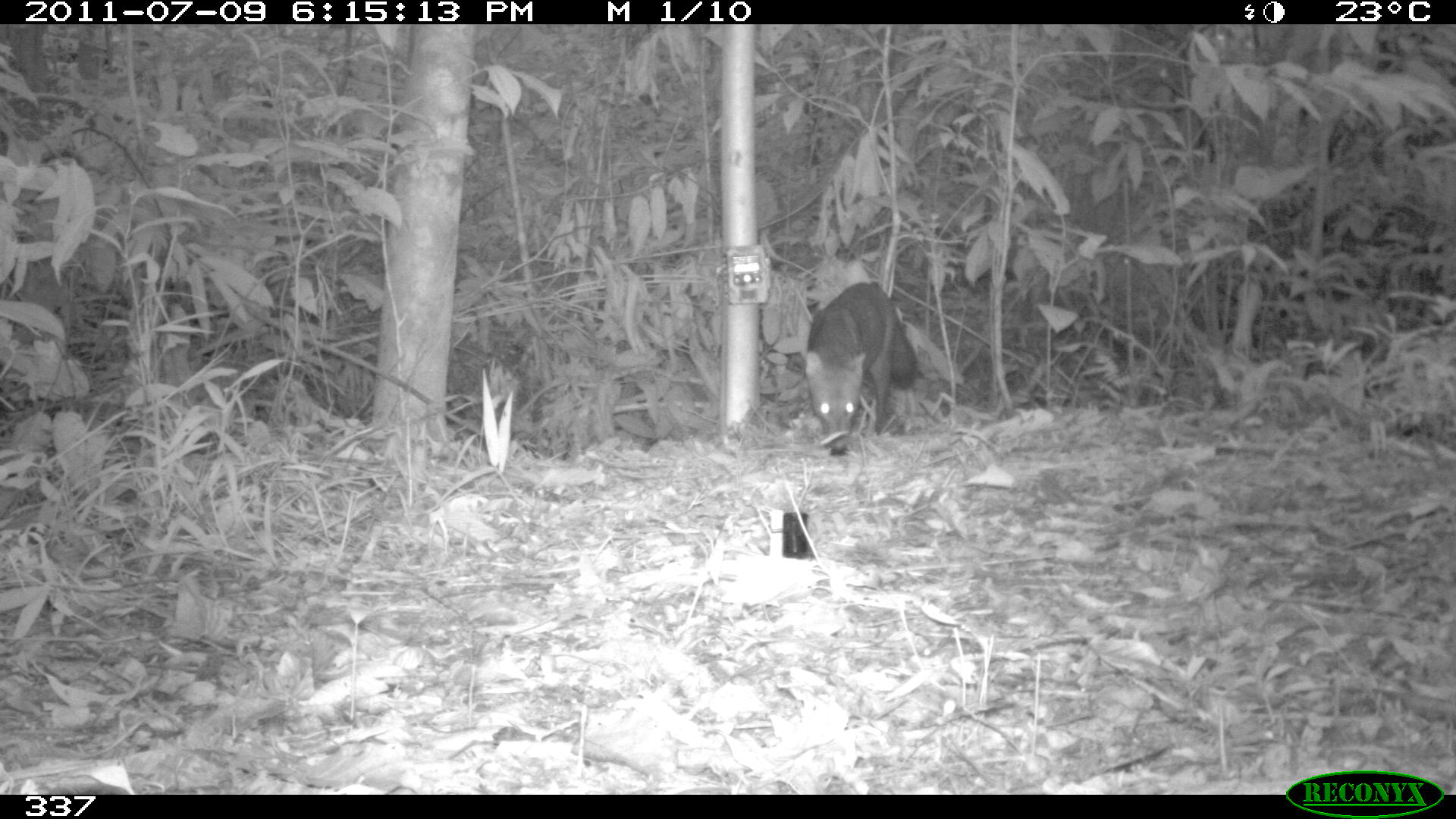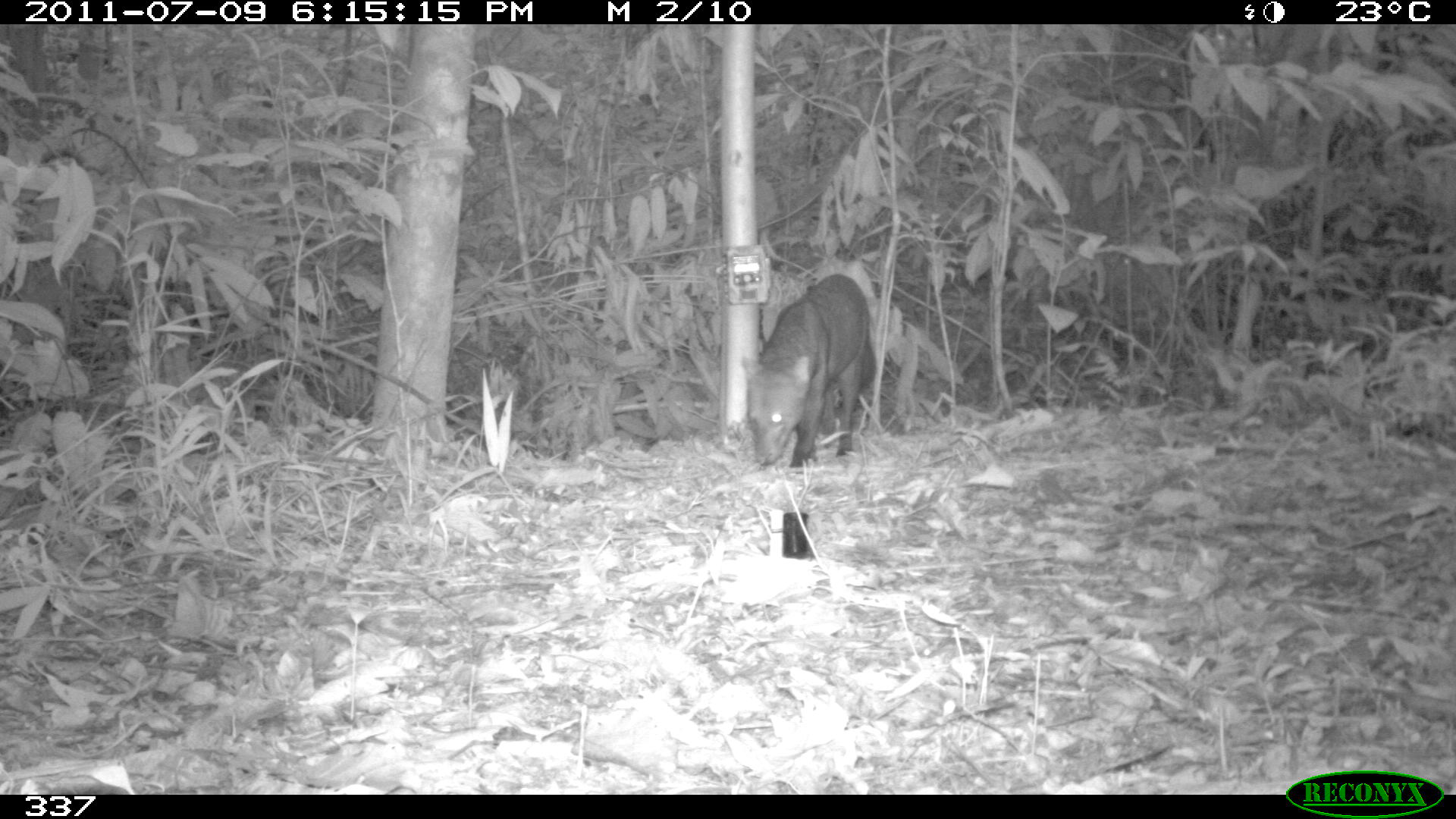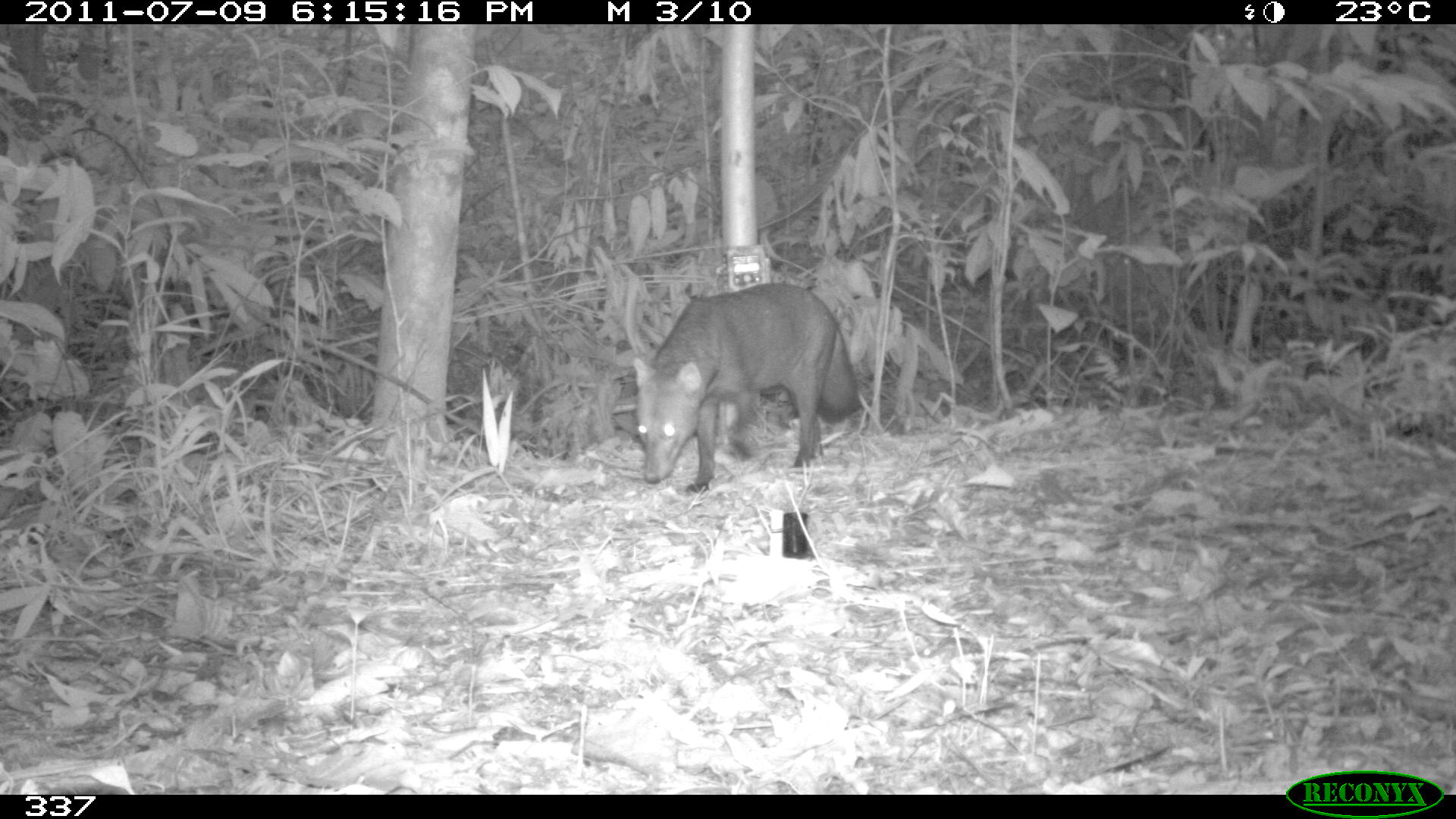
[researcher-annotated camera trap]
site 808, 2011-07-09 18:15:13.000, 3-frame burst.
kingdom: Animalia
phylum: Chordata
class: Mammalia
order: Carnivora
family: Canidae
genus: Atelocynus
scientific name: Atelocynus microtis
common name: short-eared dog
Atelocynus microtis (short-eared dog).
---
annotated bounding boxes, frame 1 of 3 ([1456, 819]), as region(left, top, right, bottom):
atelocynus microtis: region(801, 282, 919, 457)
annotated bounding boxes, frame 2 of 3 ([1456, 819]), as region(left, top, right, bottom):
atelocynus microtis: region(741, 274, 877, 474)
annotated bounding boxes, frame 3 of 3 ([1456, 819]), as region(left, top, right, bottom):
atelocynus microtis: region(631, 282, 860, 494)